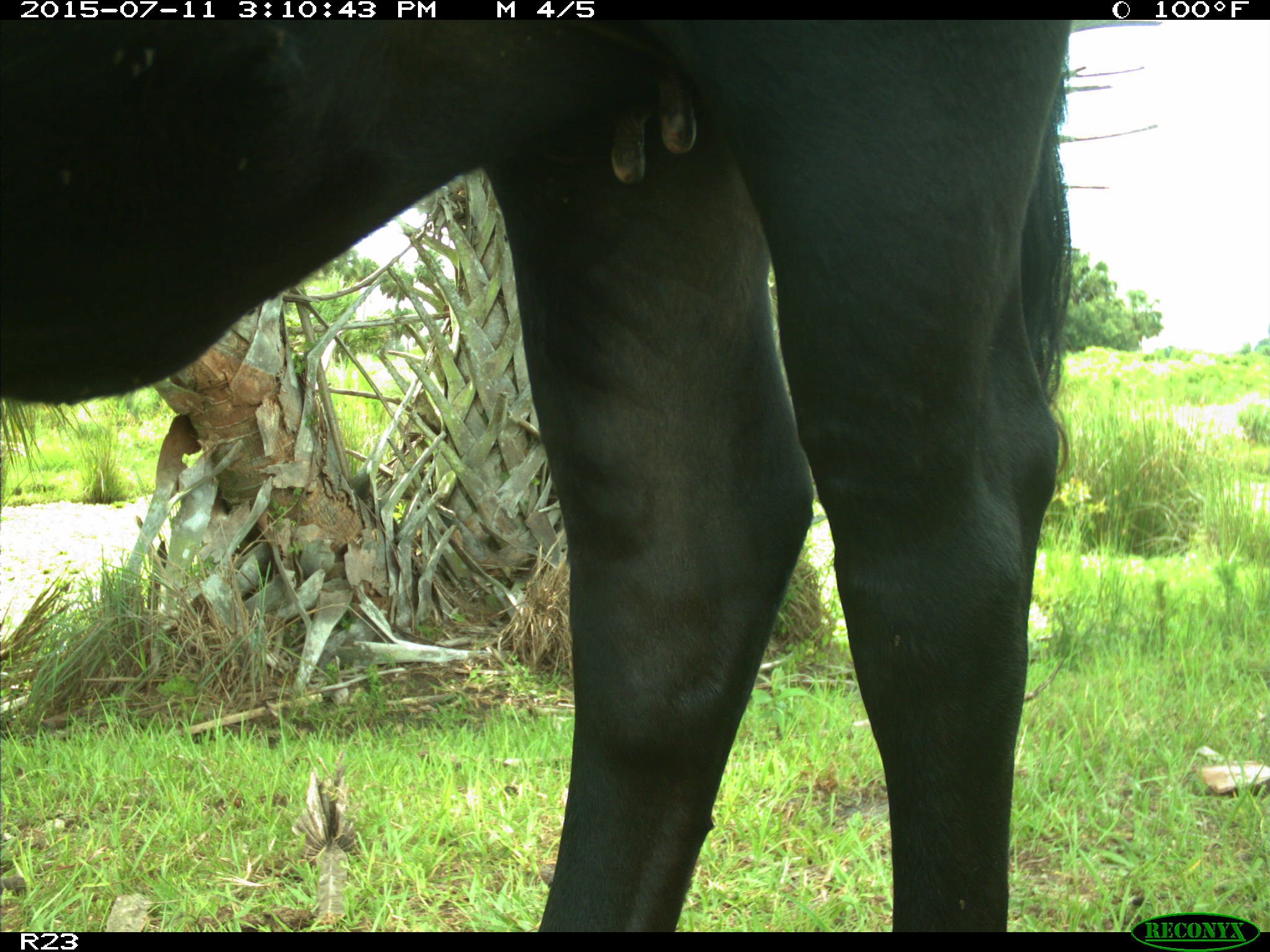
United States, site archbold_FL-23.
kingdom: Animalia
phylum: Chordata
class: Mammalia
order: Artiodactyla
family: Bovidae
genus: Bos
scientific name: Bos taurus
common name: domestic cow